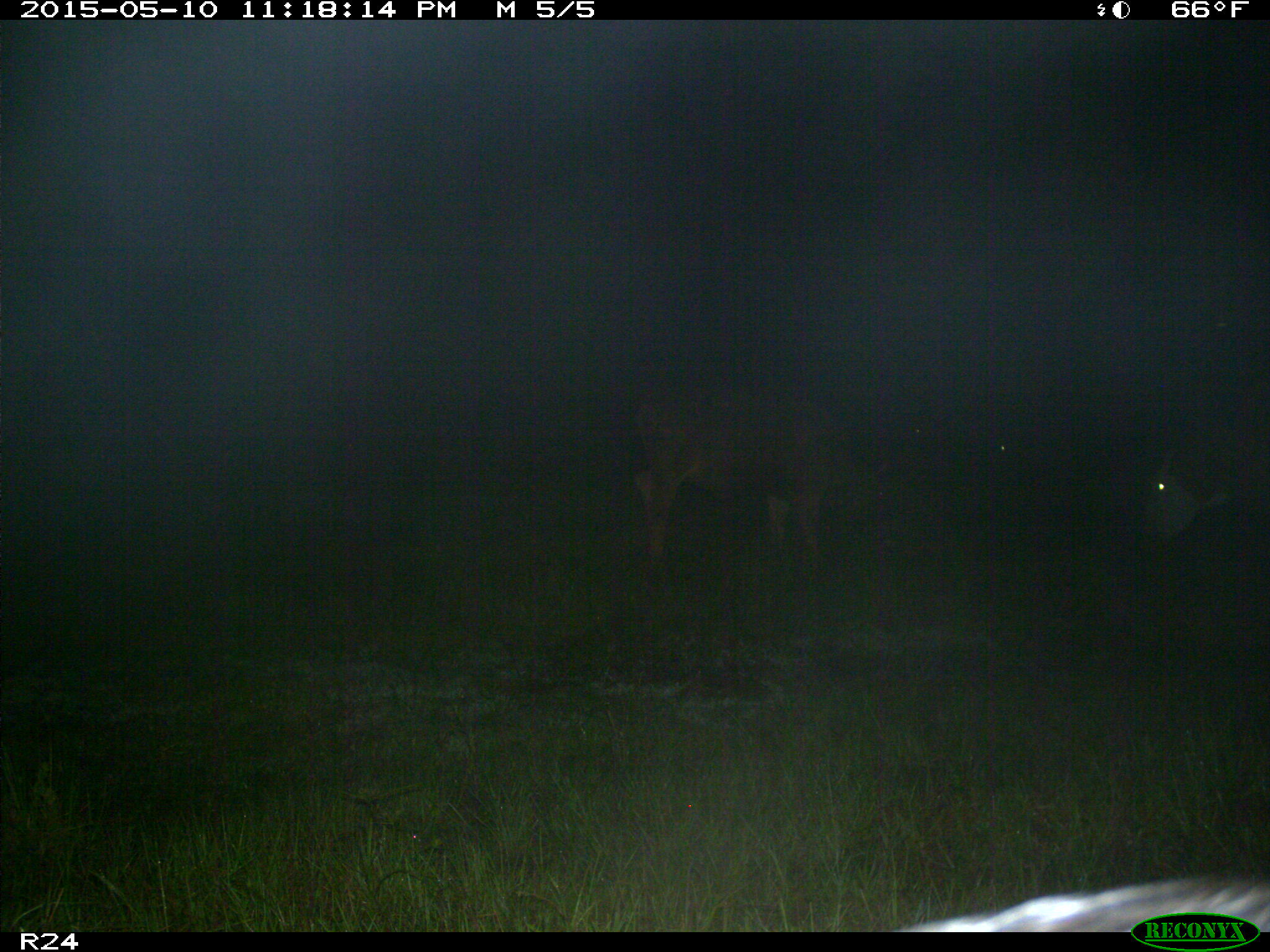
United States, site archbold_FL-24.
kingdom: Animalia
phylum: Chordata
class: Mammalia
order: Artiodactyla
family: Bovidae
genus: Bos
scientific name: Bos taurus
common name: domestic cow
Bos taurus (domestic cow).